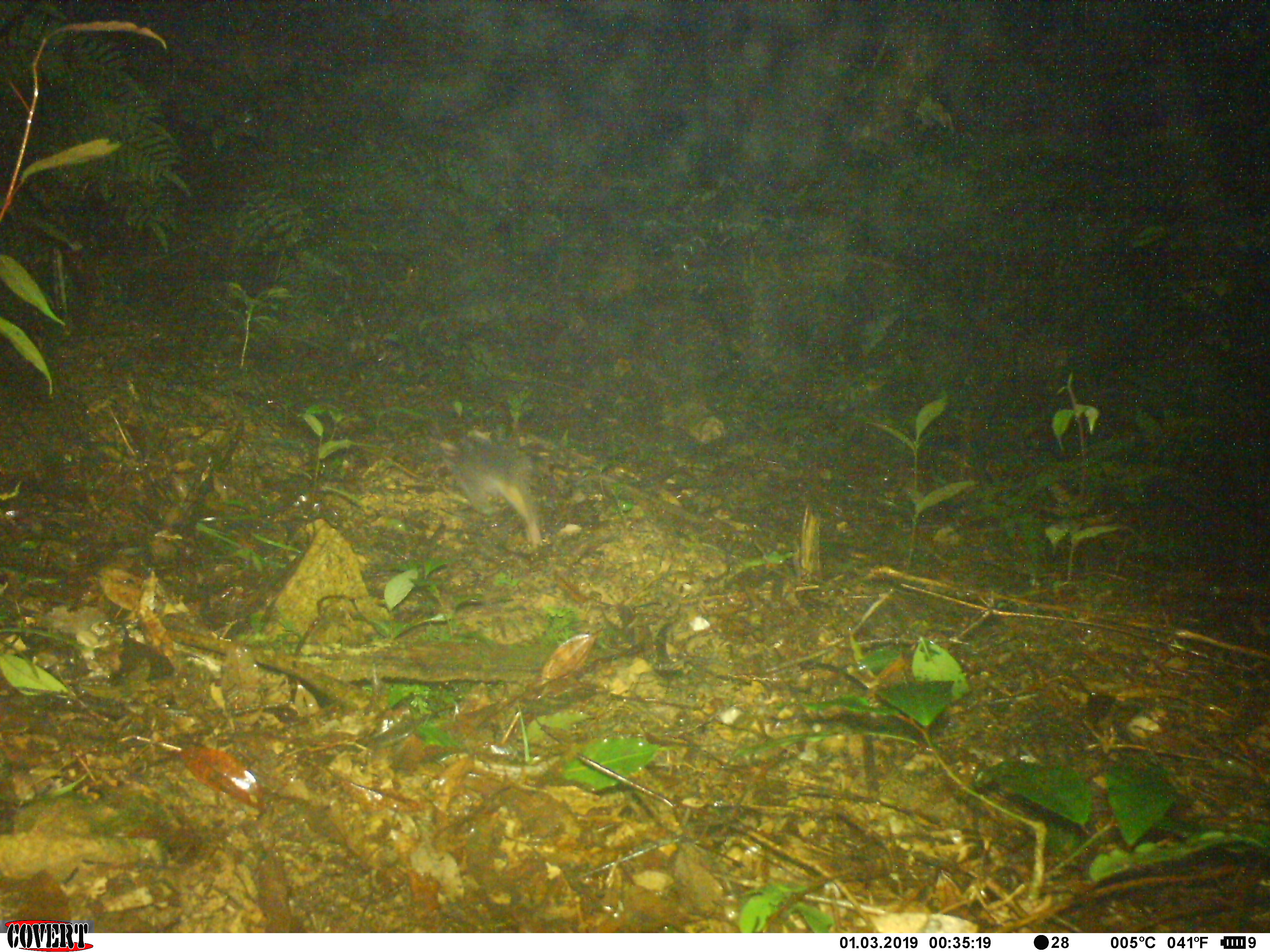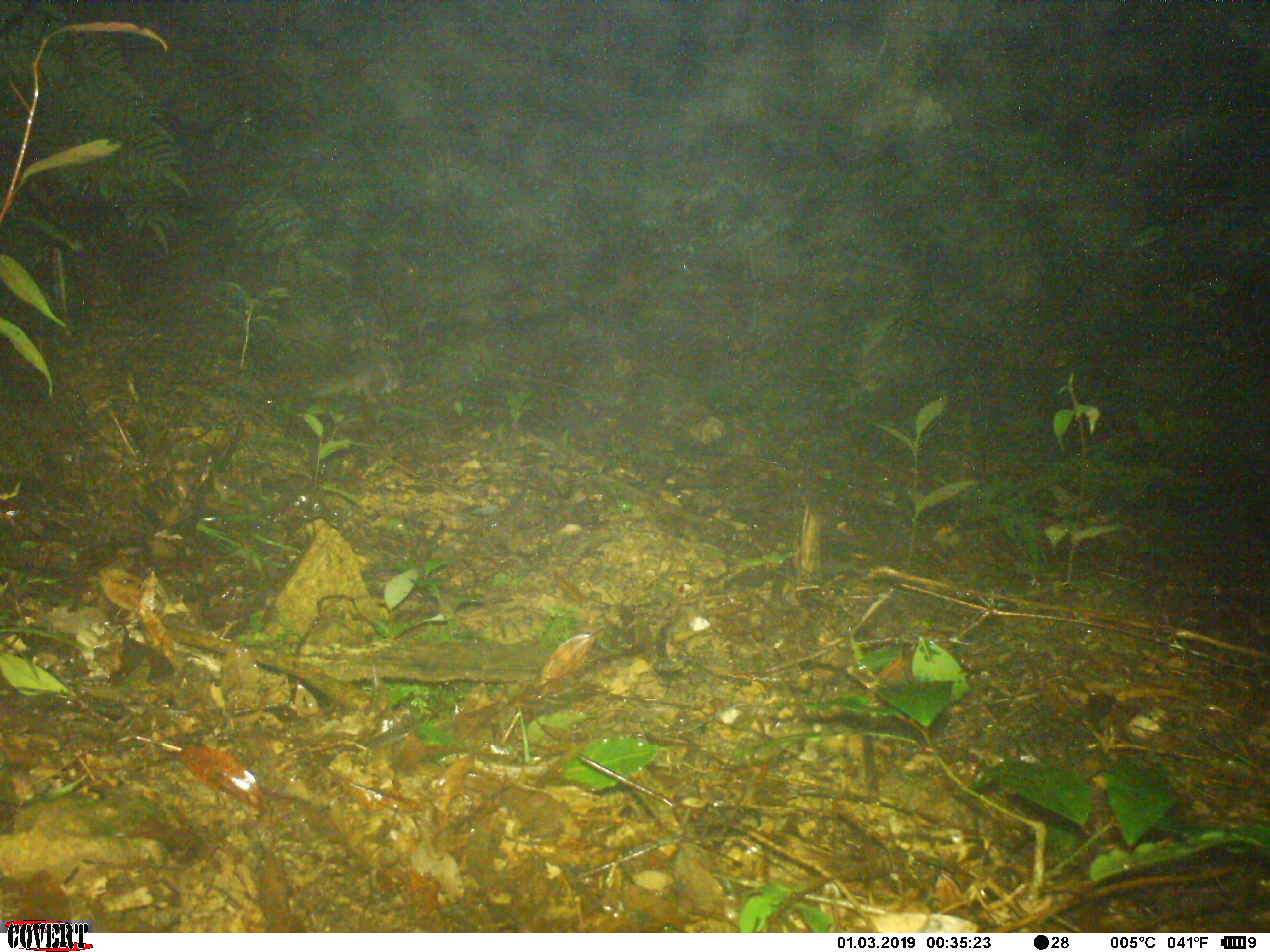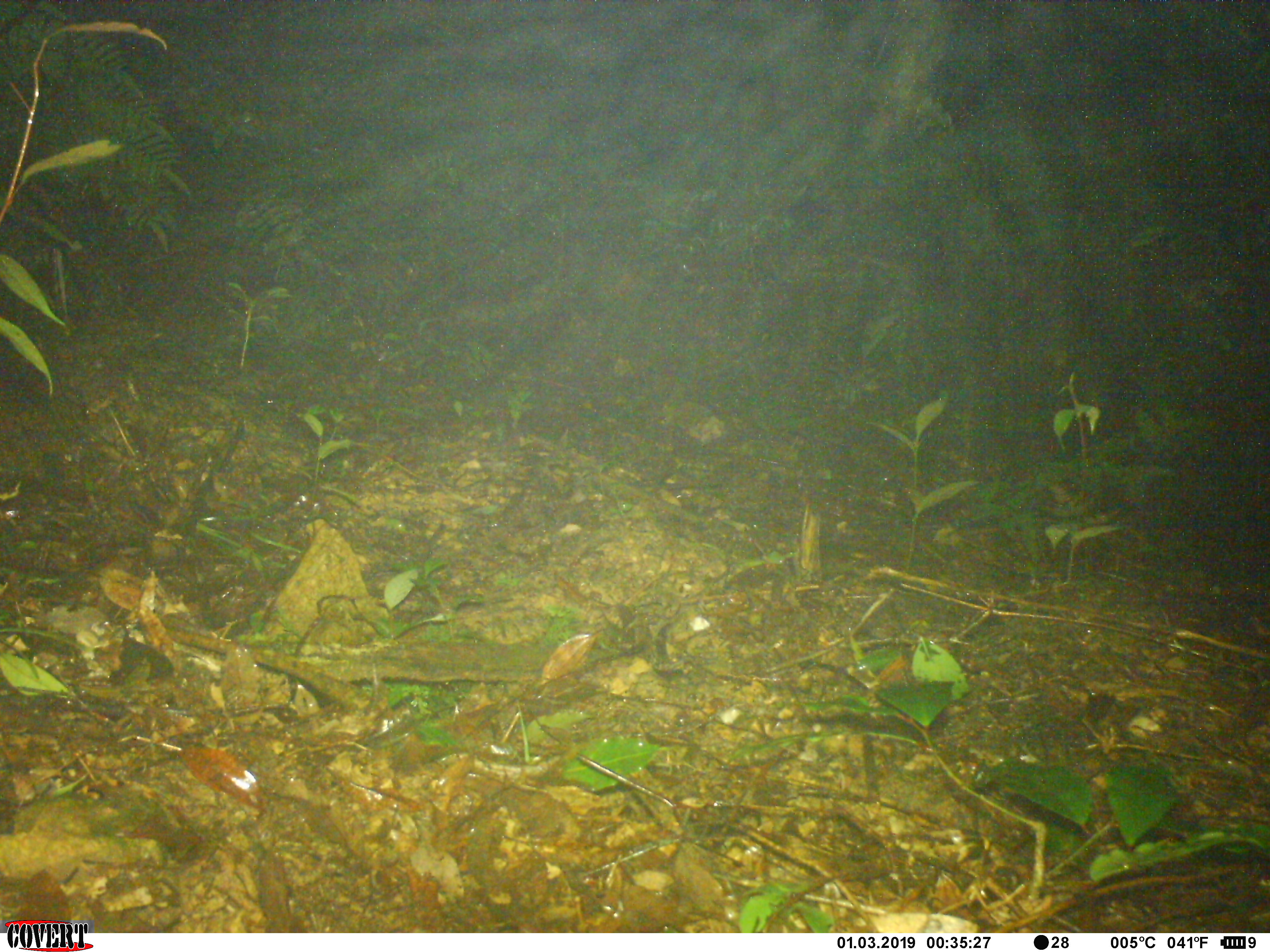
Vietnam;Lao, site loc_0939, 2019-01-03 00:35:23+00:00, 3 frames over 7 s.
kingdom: Animalia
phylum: Chordata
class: Mammalia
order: Carnivora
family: Mustelidae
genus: Melogale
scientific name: Melogale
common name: ferret badger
Ferret badger (Melogale). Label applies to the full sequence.